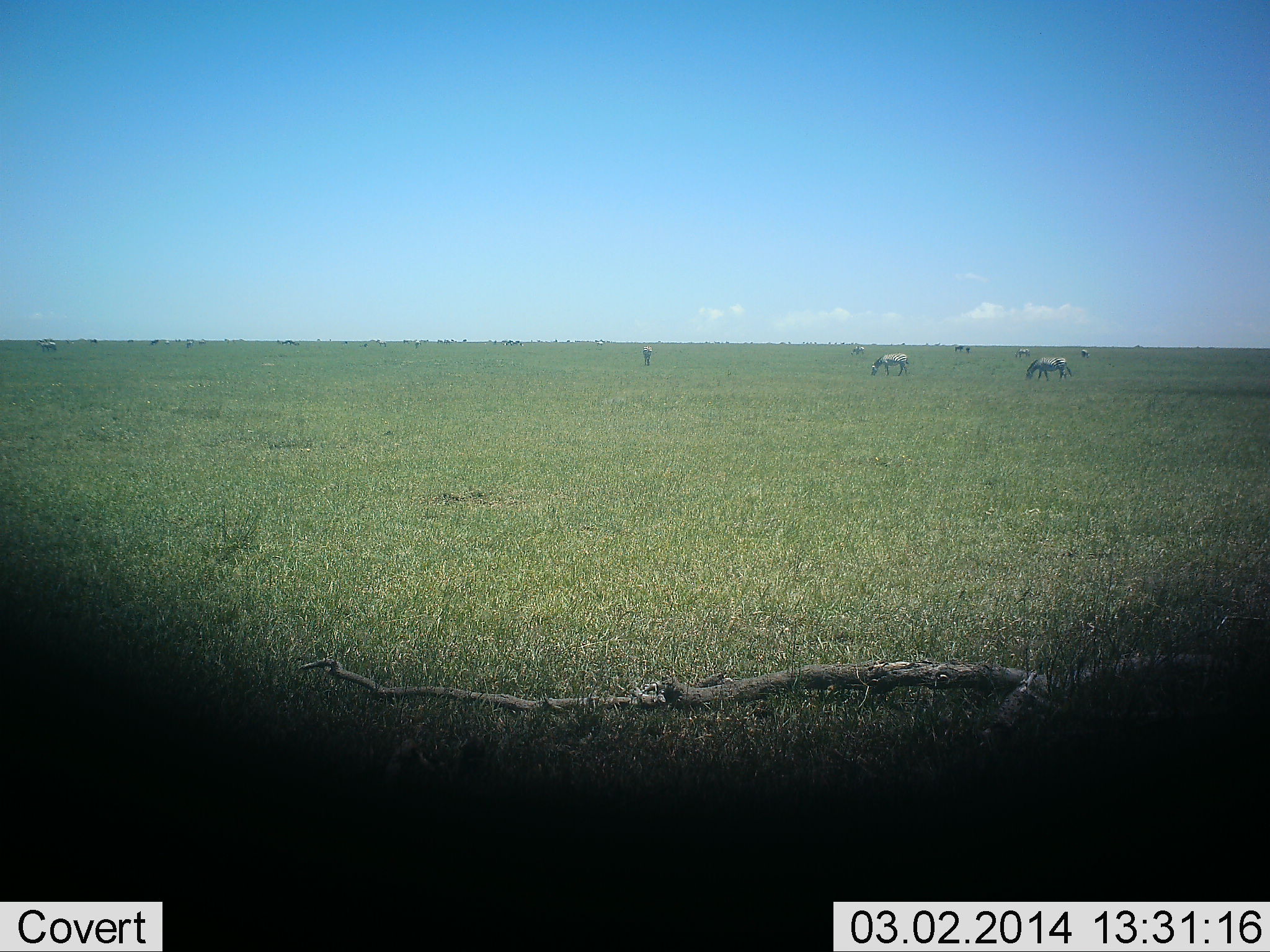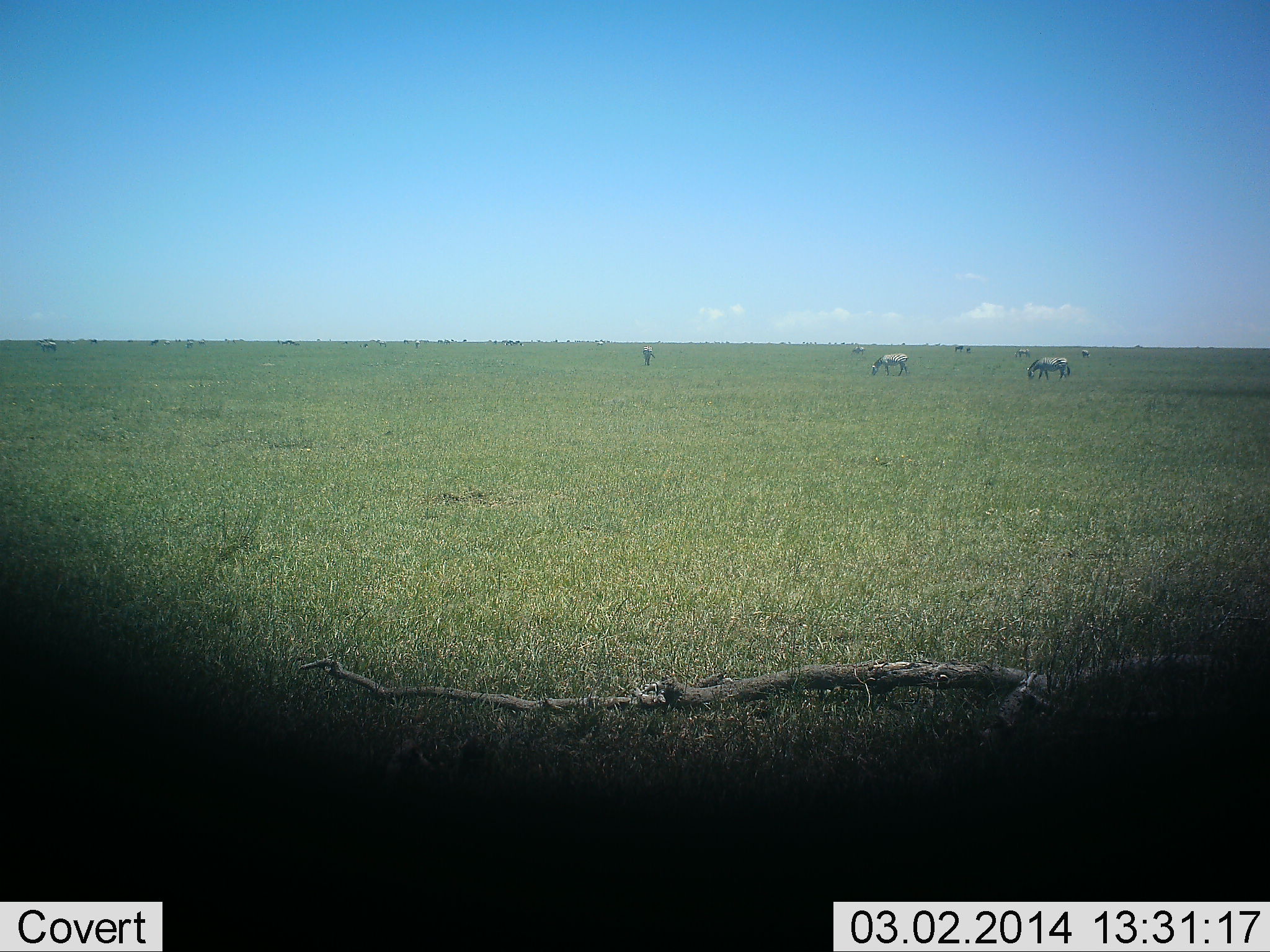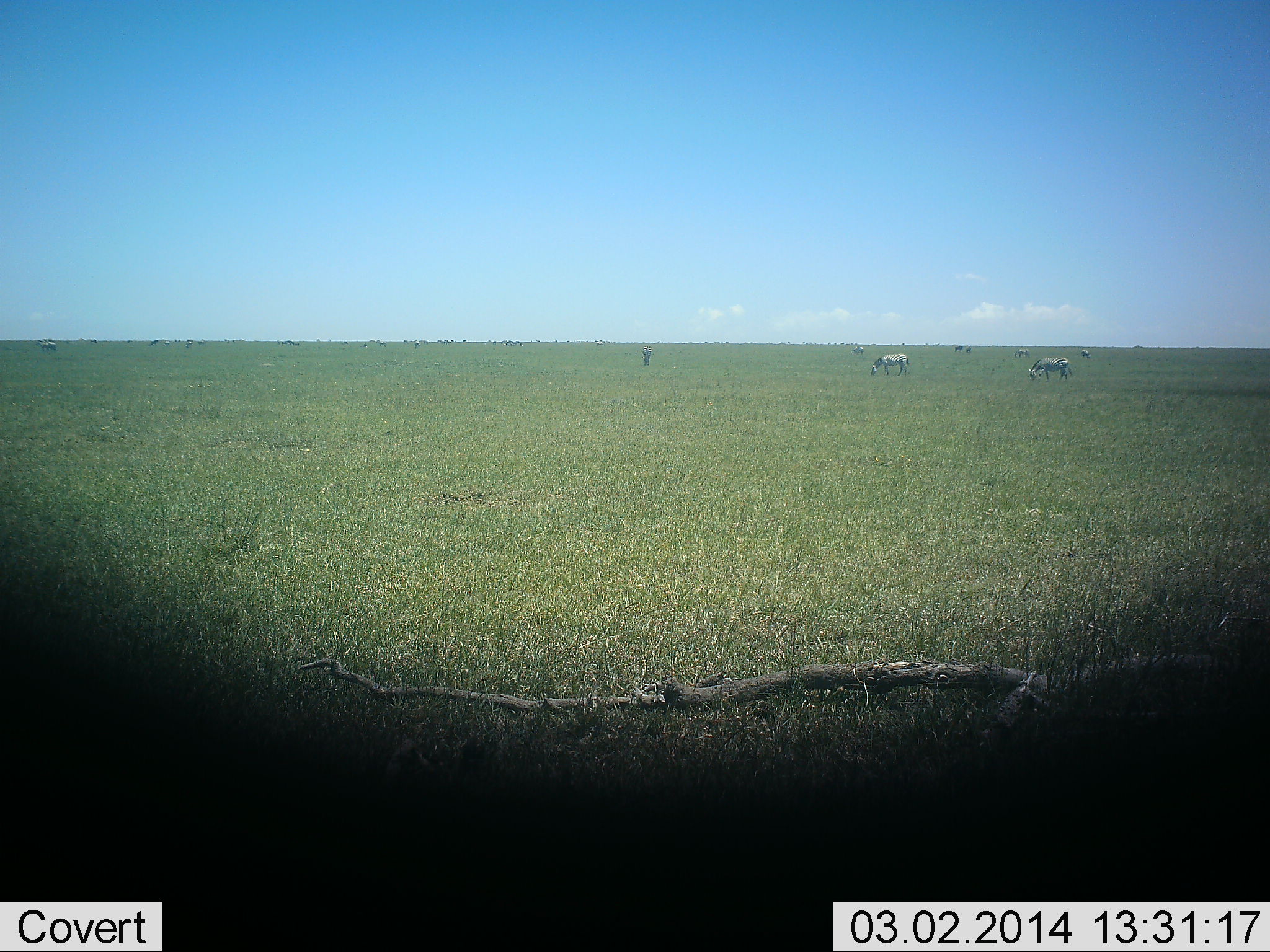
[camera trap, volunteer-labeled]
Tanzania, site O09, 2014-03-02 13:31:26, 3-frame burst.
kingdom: Animalia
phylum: Chordata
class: Mammalia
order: Perissodactyla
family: Equidae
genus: Equus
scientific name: Equus quagga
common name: plains zebra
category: zebra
Zebra (plains zebra) (Equus quagga), count 9. Behavior (volunteer vote fractions): standing 40%, resting 0%, moving 10%, interacting 0%. Young present (vote fraction): 0%. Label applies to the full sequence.